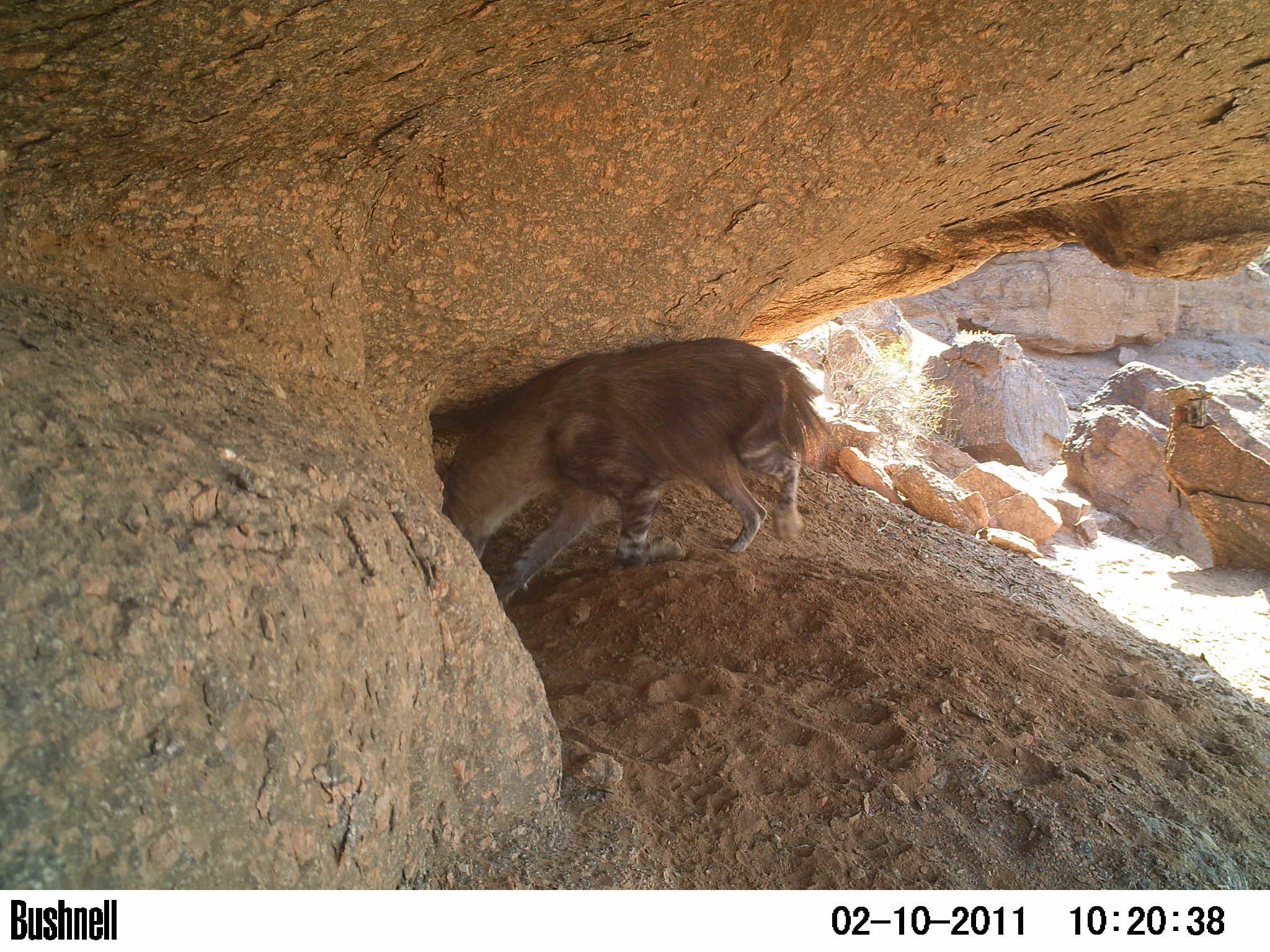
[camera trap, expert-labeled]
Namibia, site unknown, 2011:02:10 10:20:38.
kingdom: Animalia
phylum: Chordata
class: Mammalia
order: Carnivora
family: Hyaenidae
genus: Parahyaena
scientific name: Parahyaena brunnea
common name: brown hyena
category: hyaena brunnea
Hyaena brunnea (brown hyena) (Parahyaena brunnea).